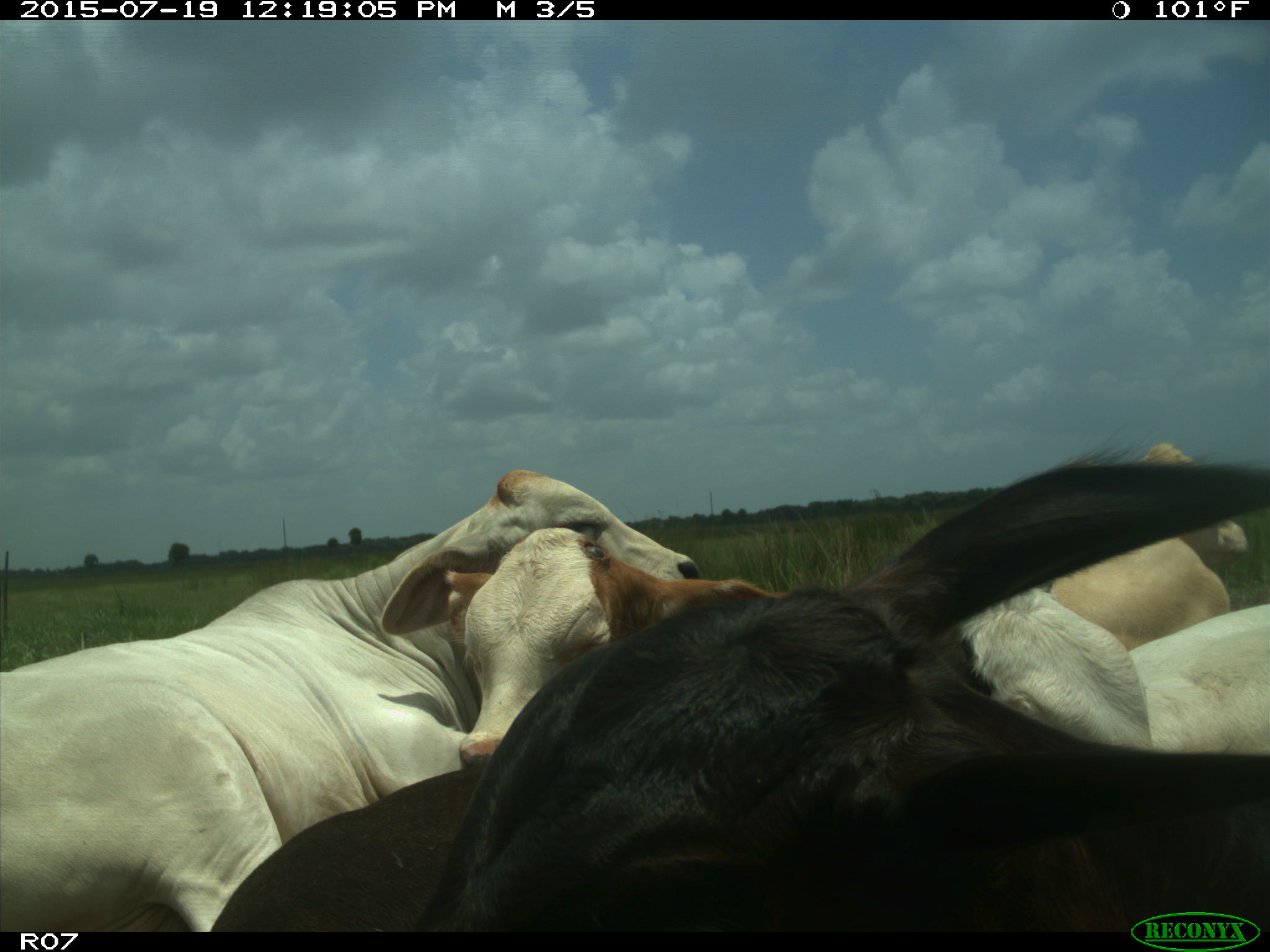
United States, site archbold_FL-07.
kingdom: Animalia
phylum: Chordata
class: Mammalia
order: Artiodactyla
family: Bovidae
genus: Bos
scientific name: Bos taurus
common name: domestic cow